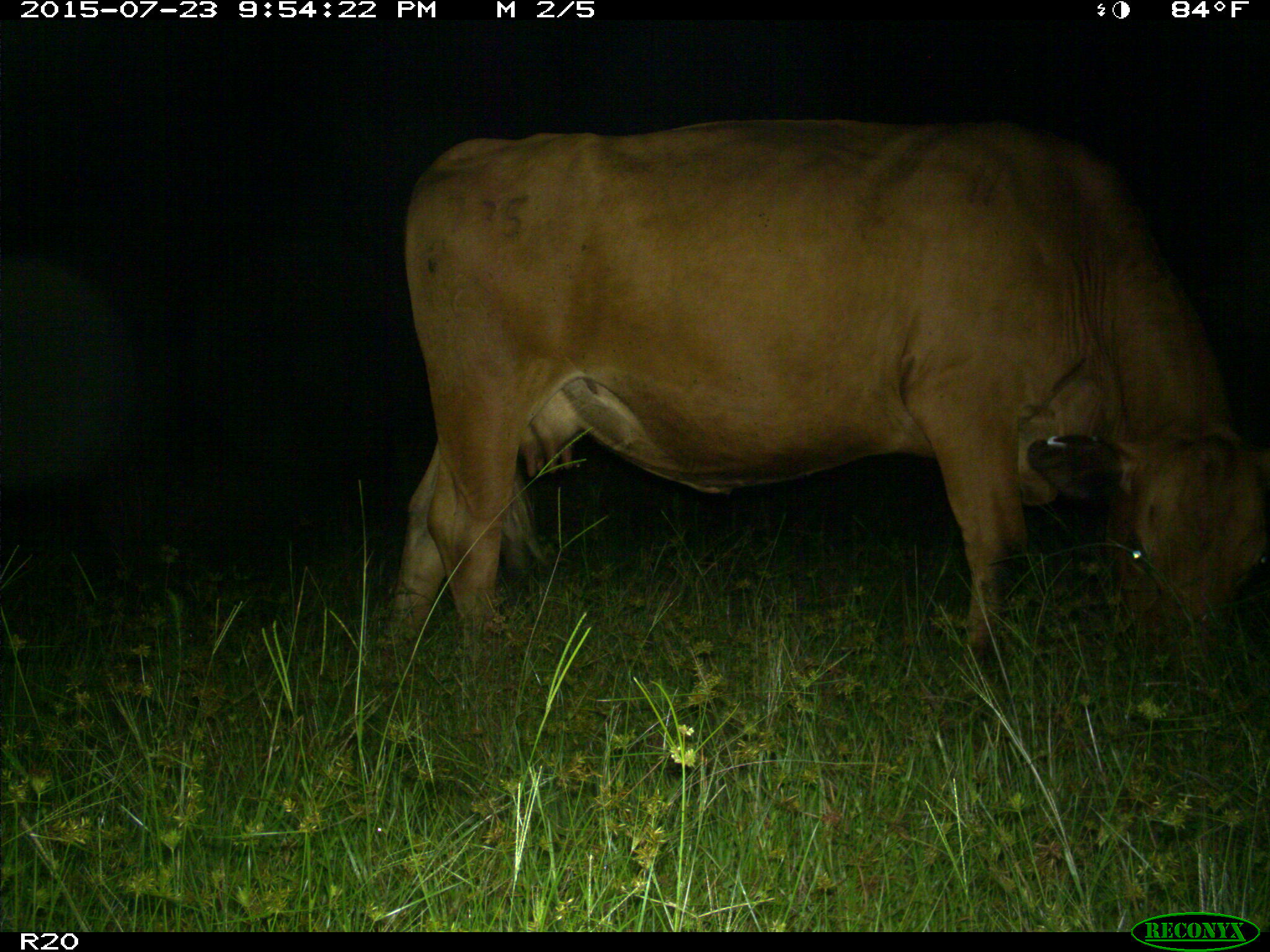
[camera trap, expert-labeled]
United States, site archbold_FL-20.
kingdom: Animalia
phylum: Chordata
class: Mammalia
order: Artiodactyla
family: Bovidae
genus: Bos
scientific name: Bos taurus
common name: domestic cow